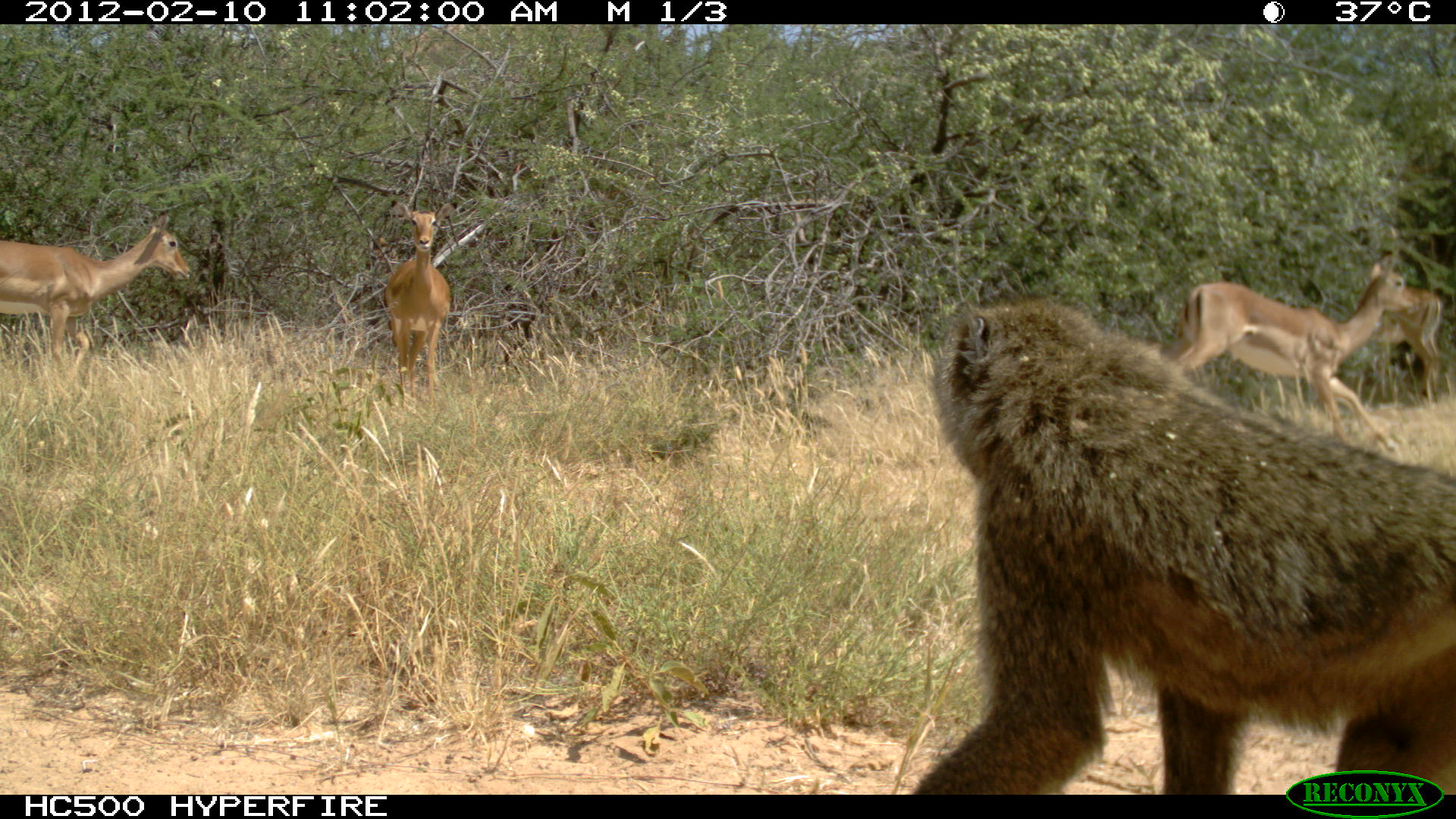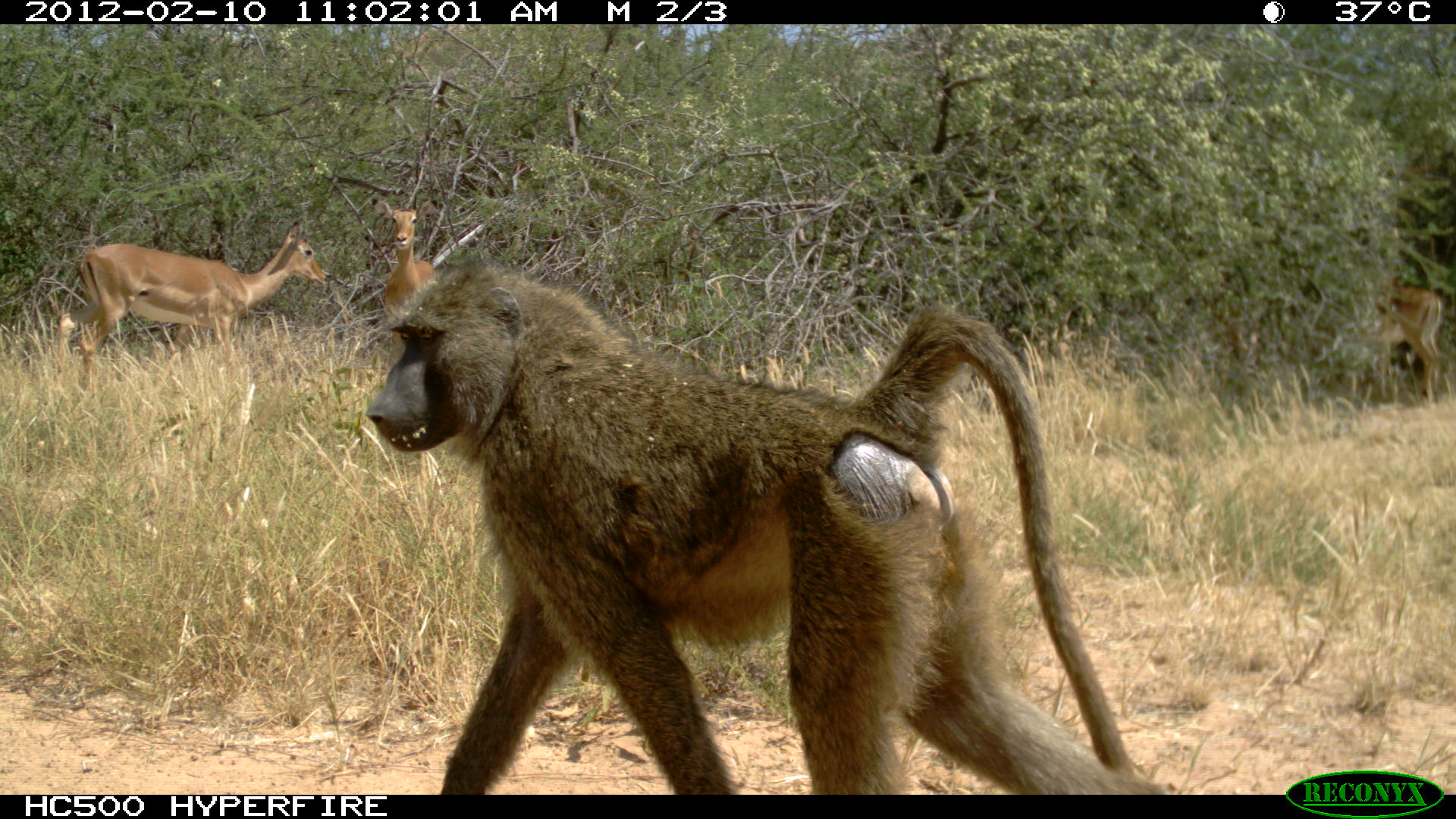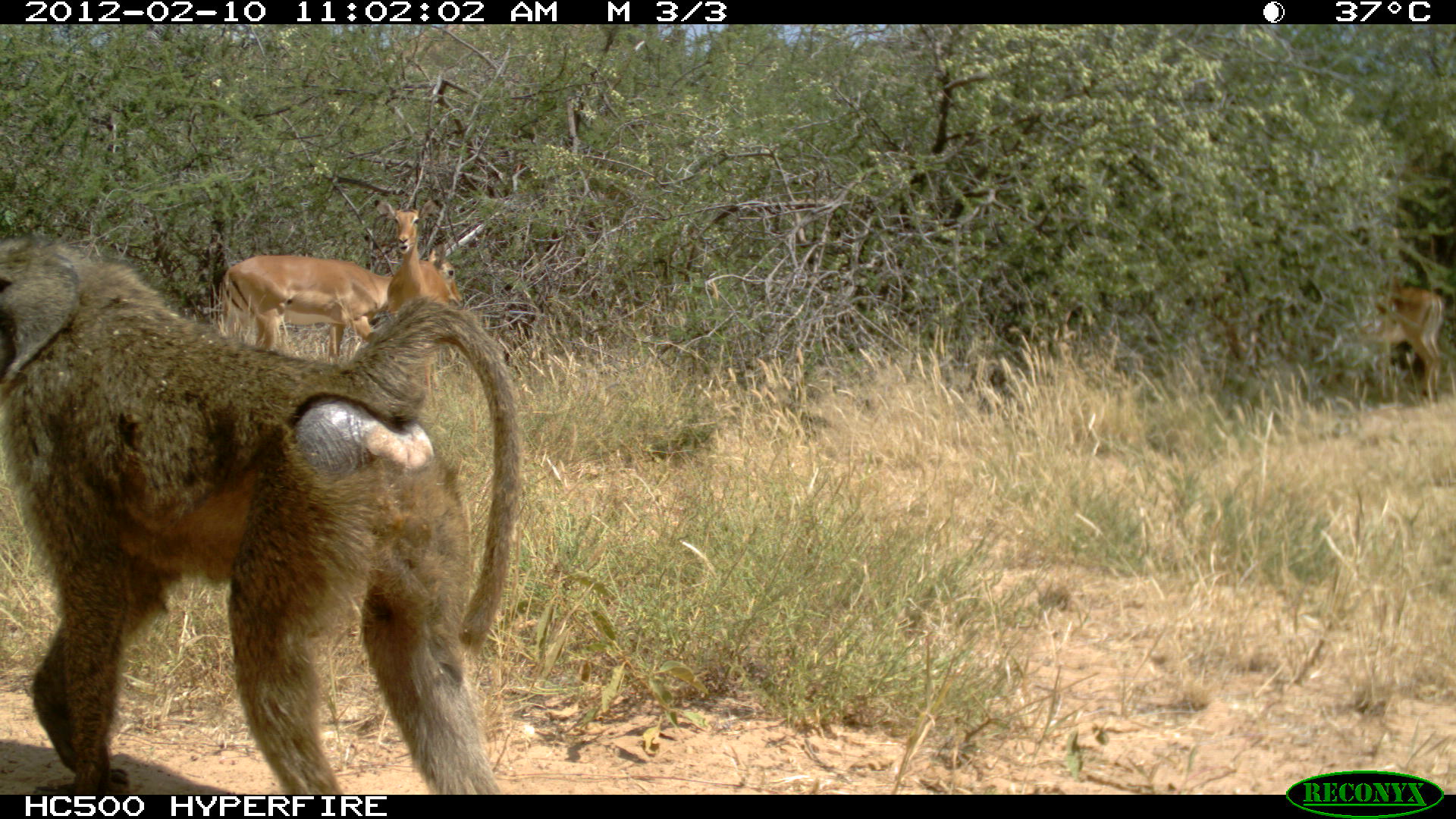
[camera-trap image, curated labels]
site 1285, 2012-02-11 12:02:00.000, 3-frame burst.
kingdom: Animalia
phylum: Chordata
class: Mammalia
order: Primates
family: Cercopithecidae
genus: Papio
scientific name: Papio anubis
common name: olive baboon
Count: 1.